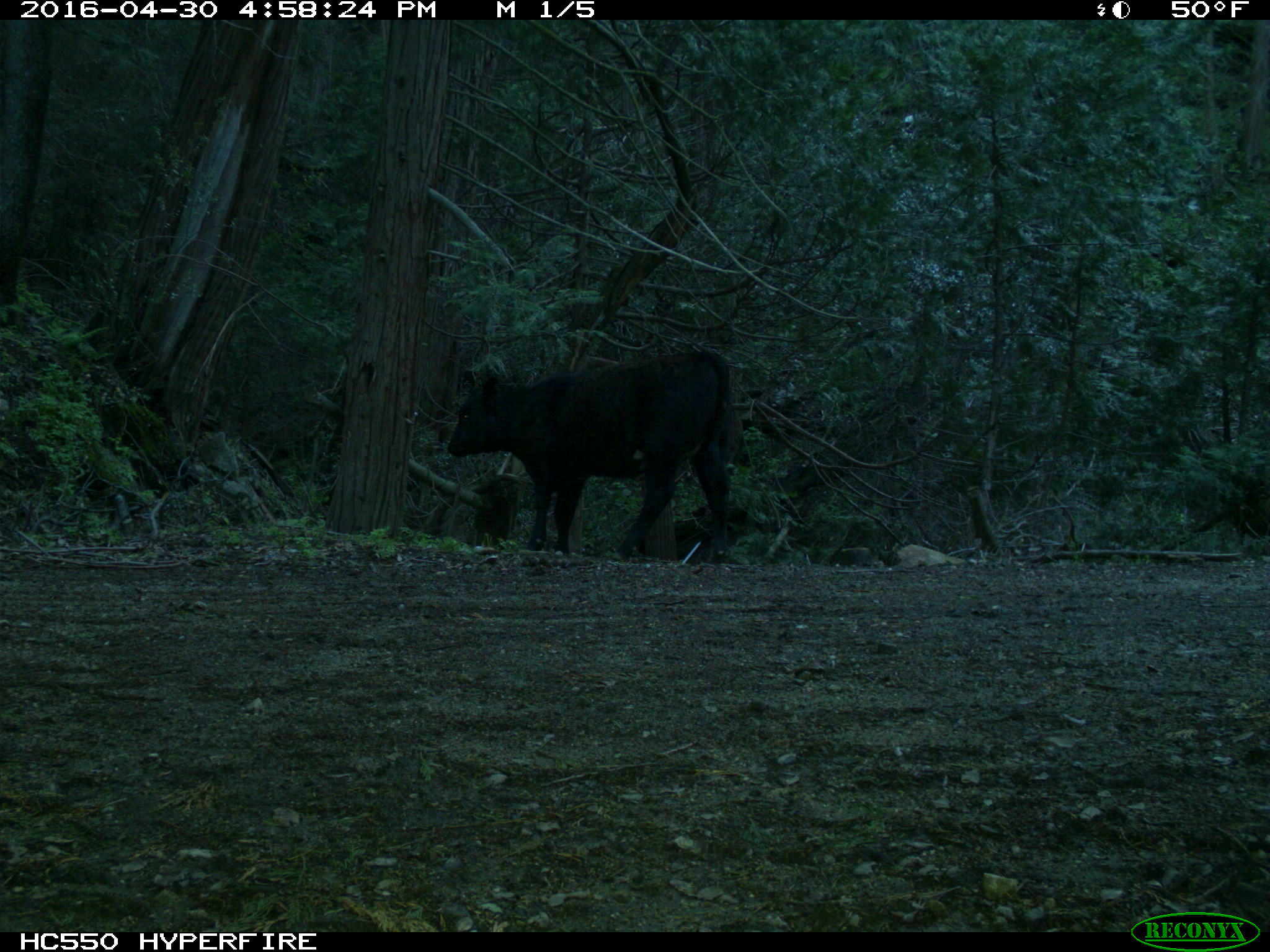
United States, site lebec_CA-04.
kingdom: Animalia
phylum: Chordata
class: Mammalia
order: Artiodactyla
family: Bovidae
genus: Bos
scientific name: Bos taurus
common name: domestic cow